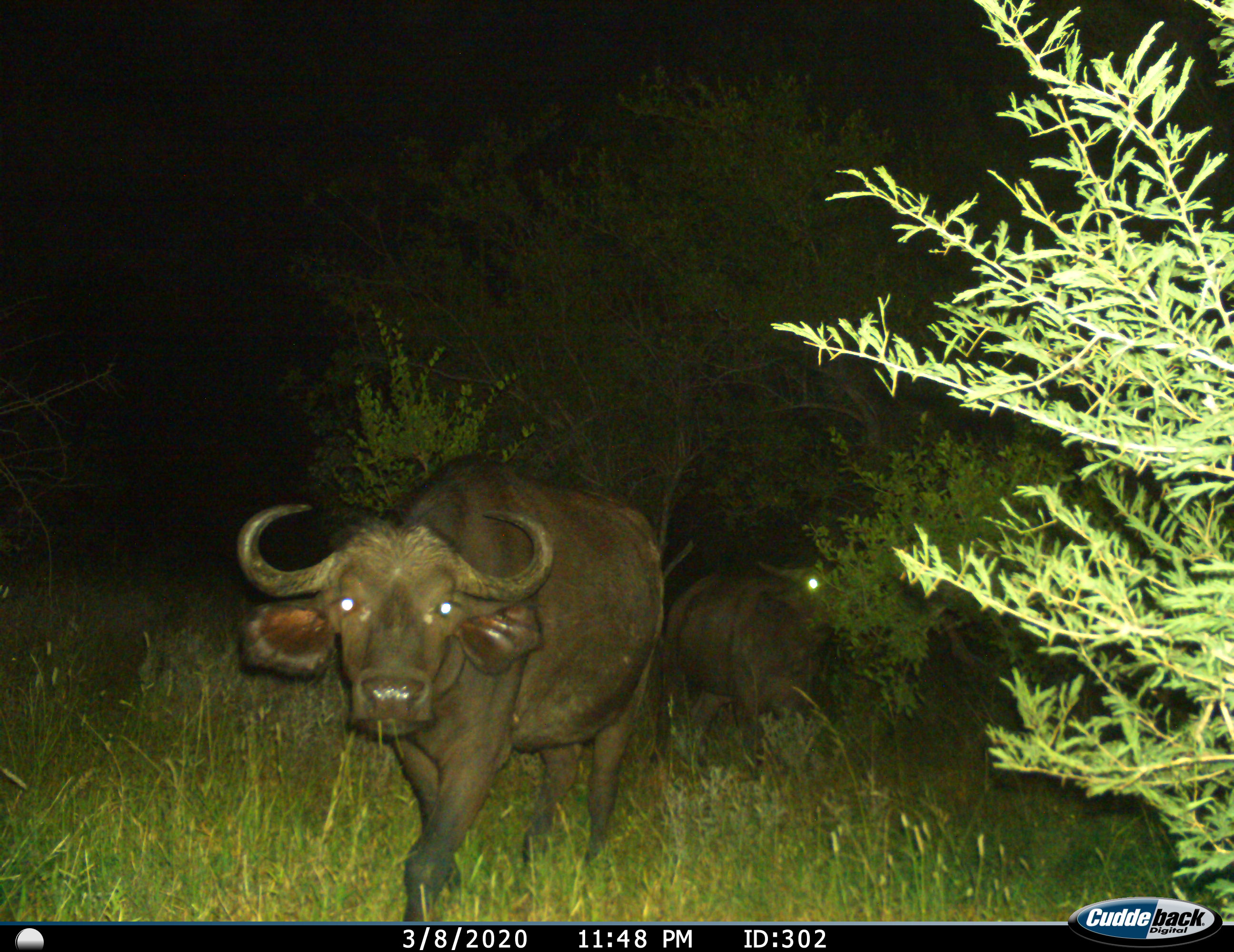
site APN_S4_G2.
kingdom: Animalia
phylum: Chordata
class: Mammalia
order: Artiodactyla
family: Bovidae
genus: Syncerus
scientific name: Syncerus caffer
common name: african buffalo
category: buffalo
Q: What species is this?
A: Buffalo (african buffalo) (Syncerus caffer).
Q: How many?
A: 2.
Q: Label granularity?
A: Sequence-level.